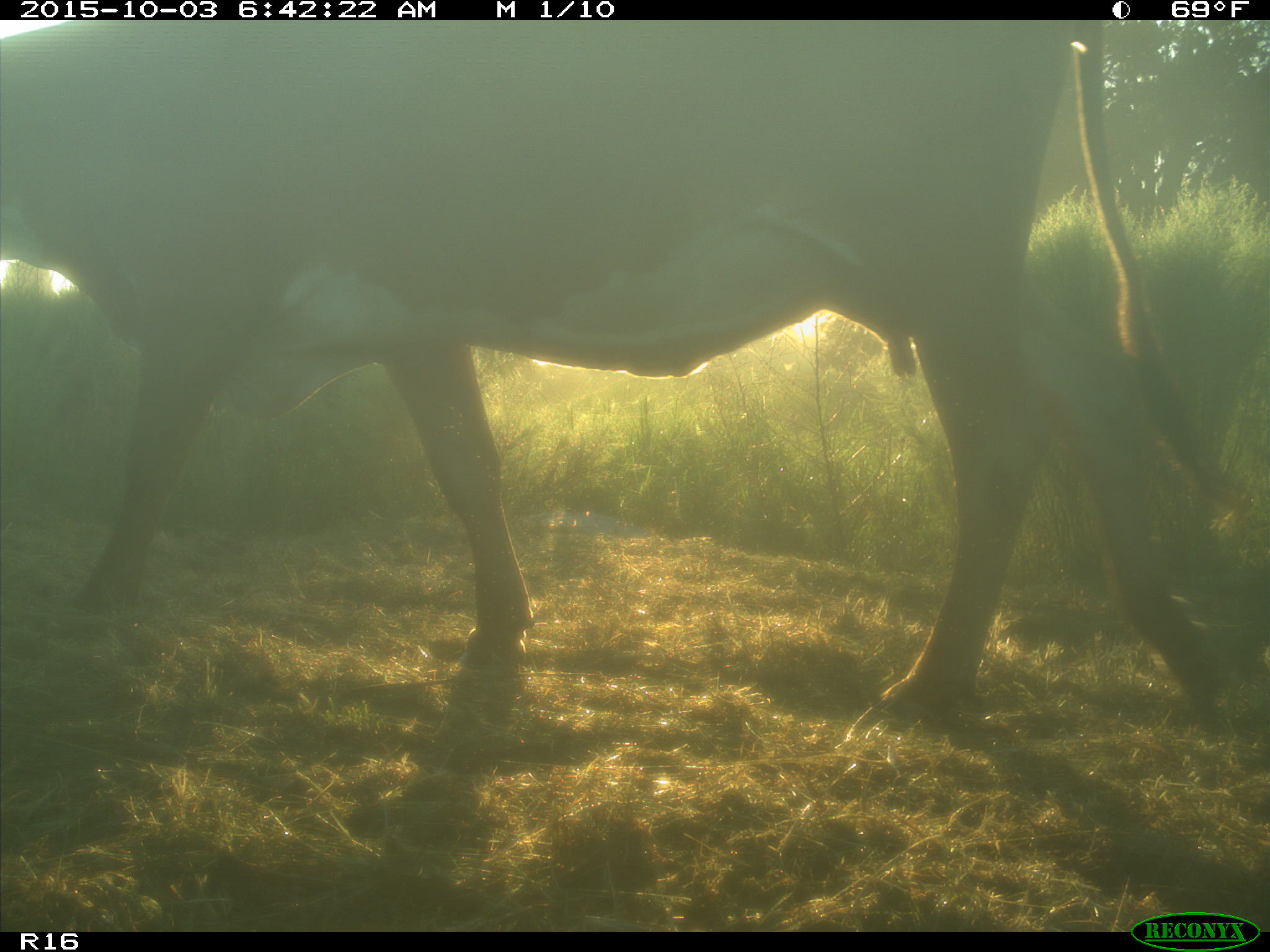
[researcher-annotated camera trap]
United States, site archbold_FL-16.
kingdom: Animalia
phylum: Chordata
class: Mammalia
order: Artiodactyla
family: Bovidae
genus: Bos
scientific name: Bos taurus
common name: domestic cow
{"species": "Bos taurus (domestic cow)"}